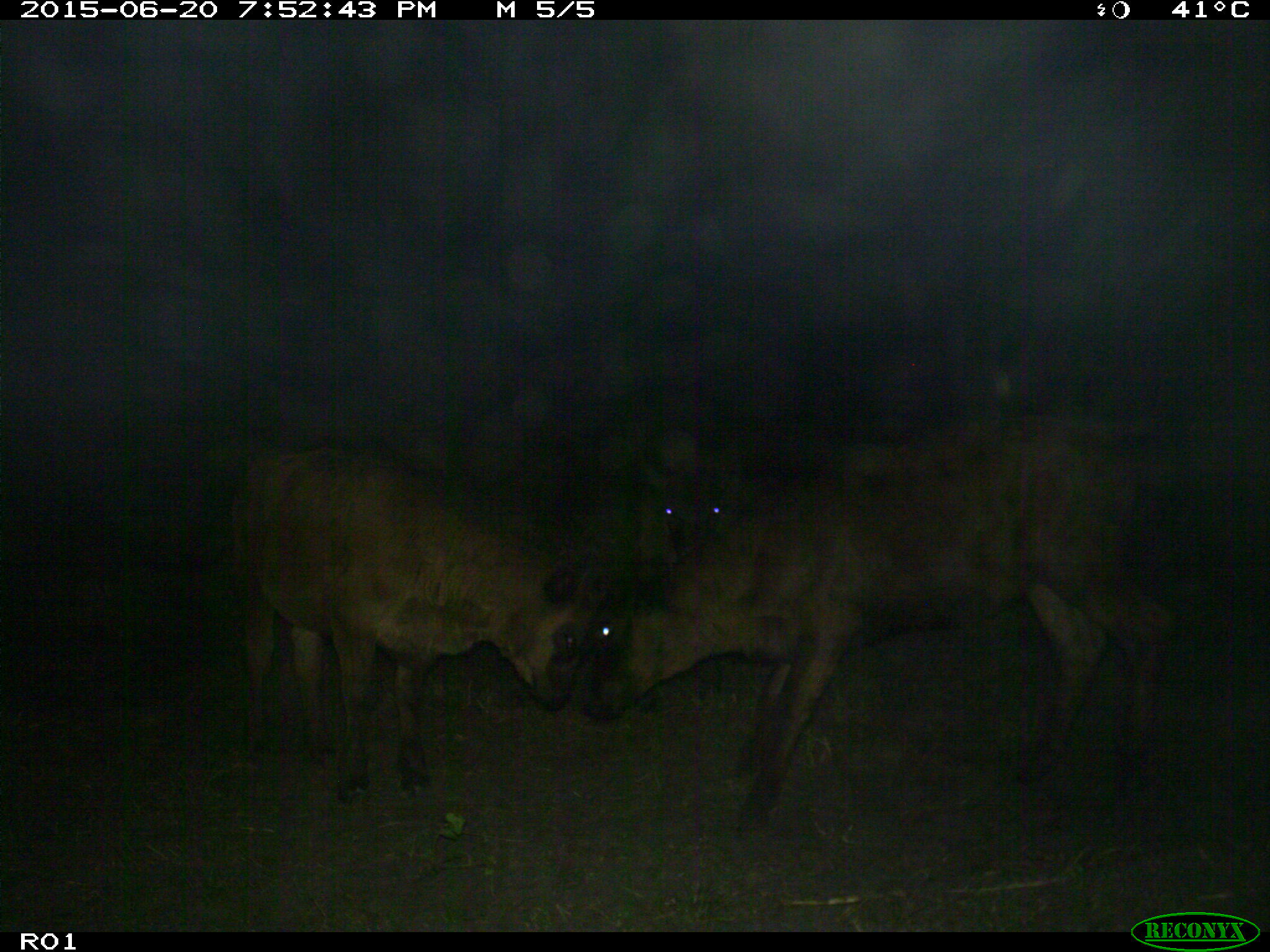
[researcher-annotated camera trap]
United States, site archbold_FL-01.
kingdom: Animalia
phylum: Chordata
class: Mammalia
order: Artiodactyla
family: Bovidae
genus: Bos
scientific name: Bos taurus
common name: domestic cow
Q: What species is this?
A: Bos taurus (domestic cow).